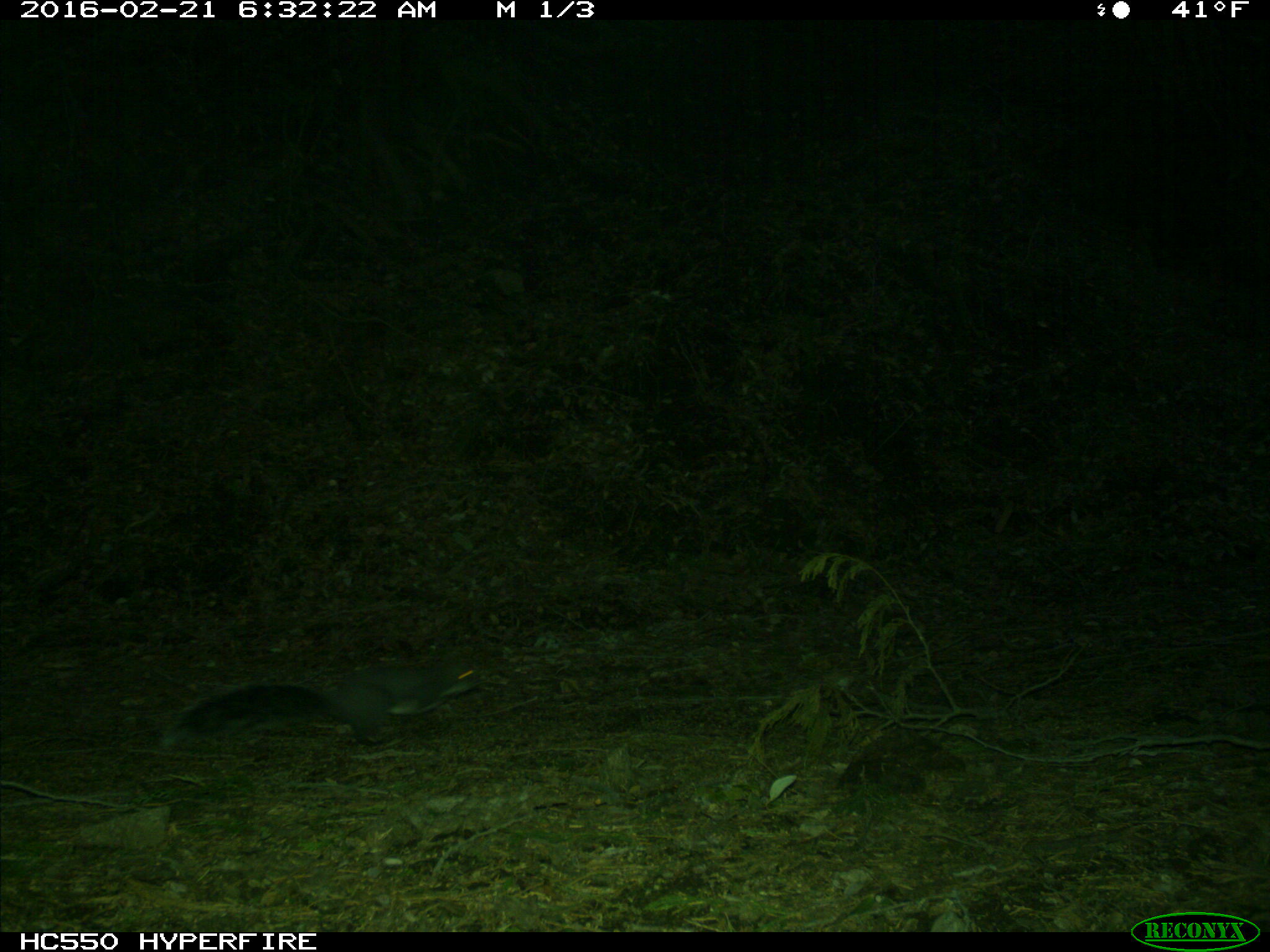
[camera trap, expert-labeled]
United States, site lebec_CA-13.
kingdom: Animalia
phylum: Chordata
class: Mammalia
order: Rodentia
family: Sciuridae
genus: Sciurus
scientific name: Sciurus carolinensis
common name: eastern gray squirrel